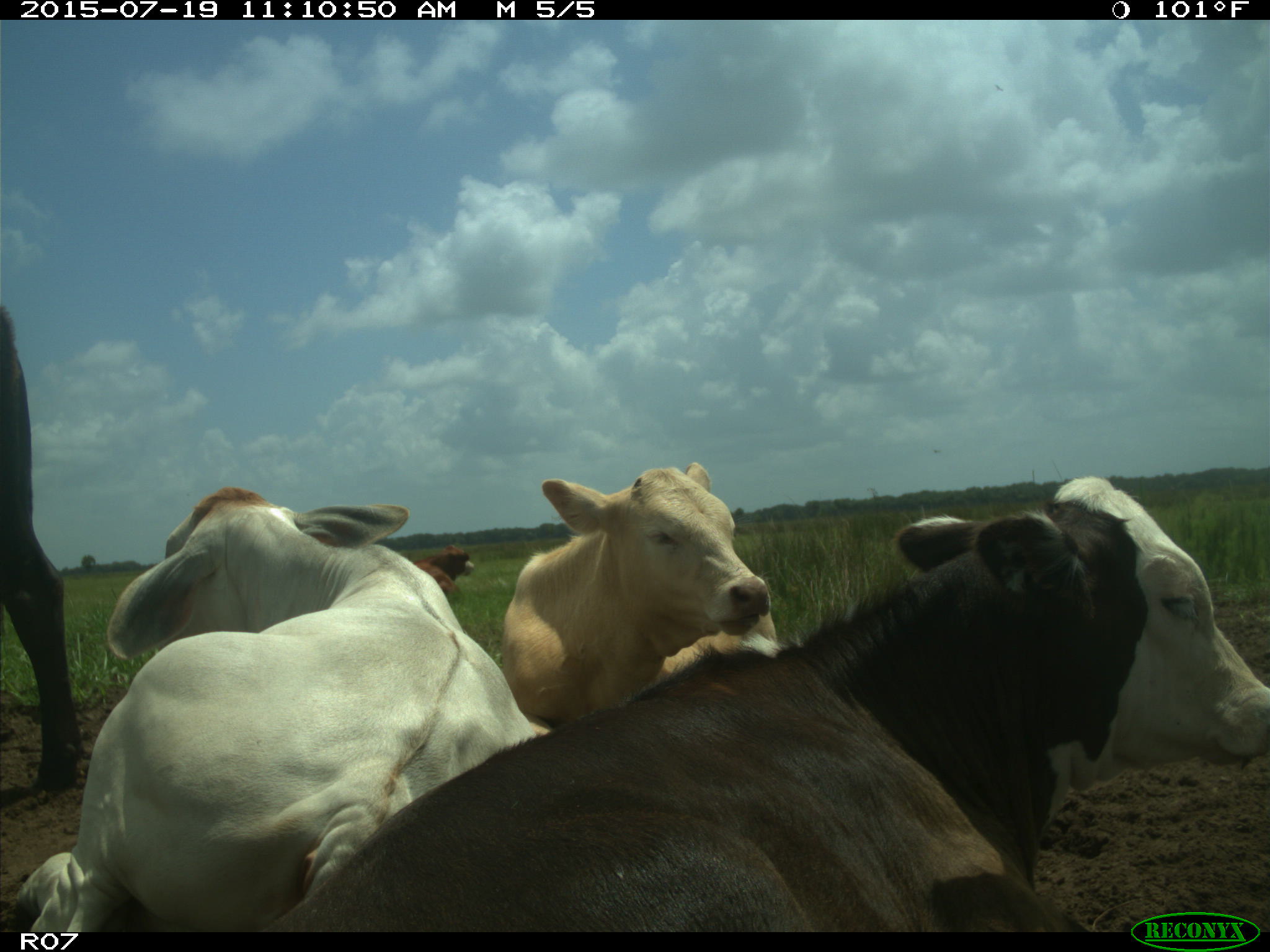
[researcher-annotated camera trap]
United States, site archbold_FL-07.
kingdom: Animalia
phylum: Chordata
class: Mammalia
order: Artiodactyla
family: Bovidae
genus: Bos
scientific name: Bos taurus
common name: domestic cow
Bos taurus (domestic cow).